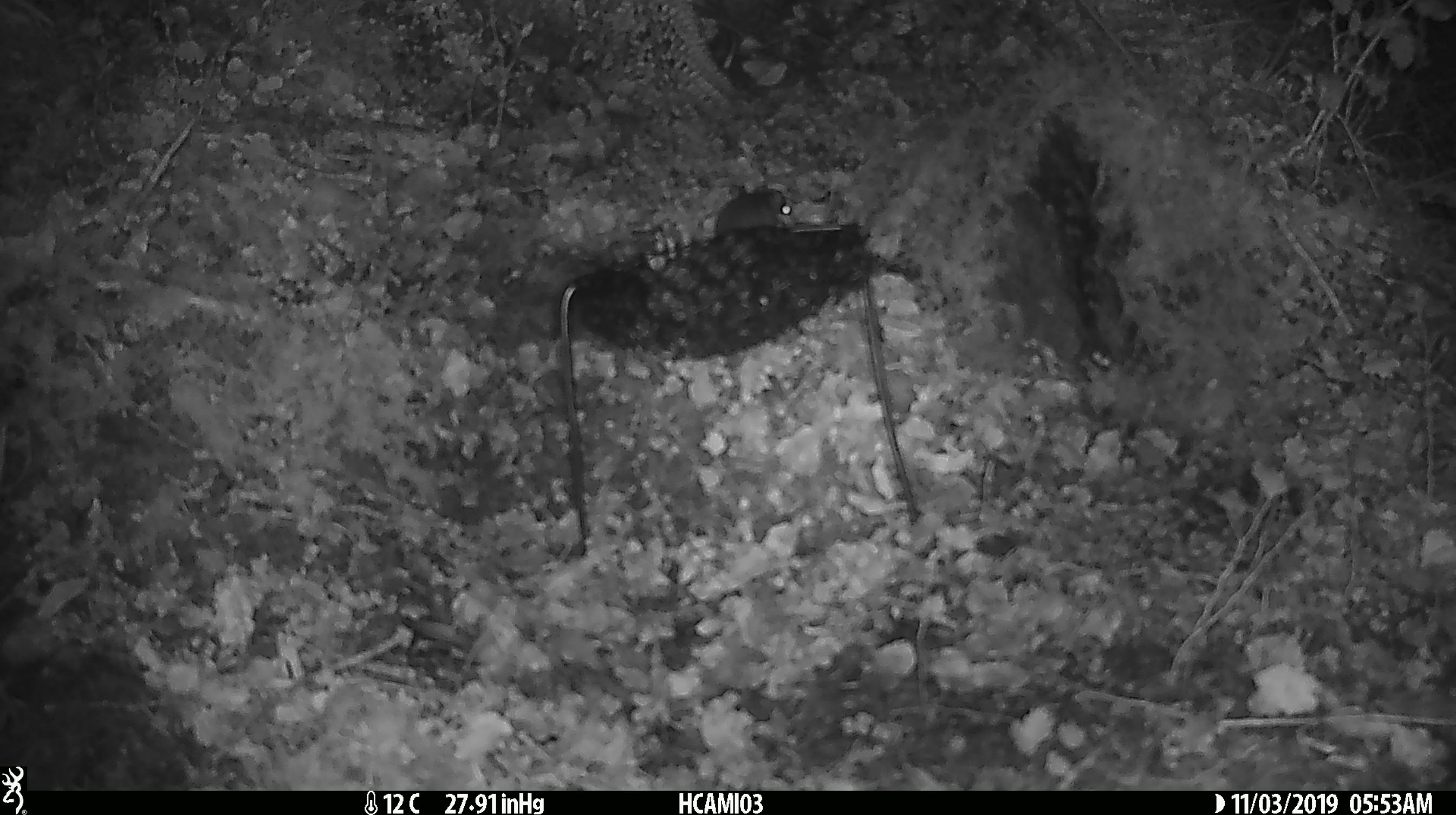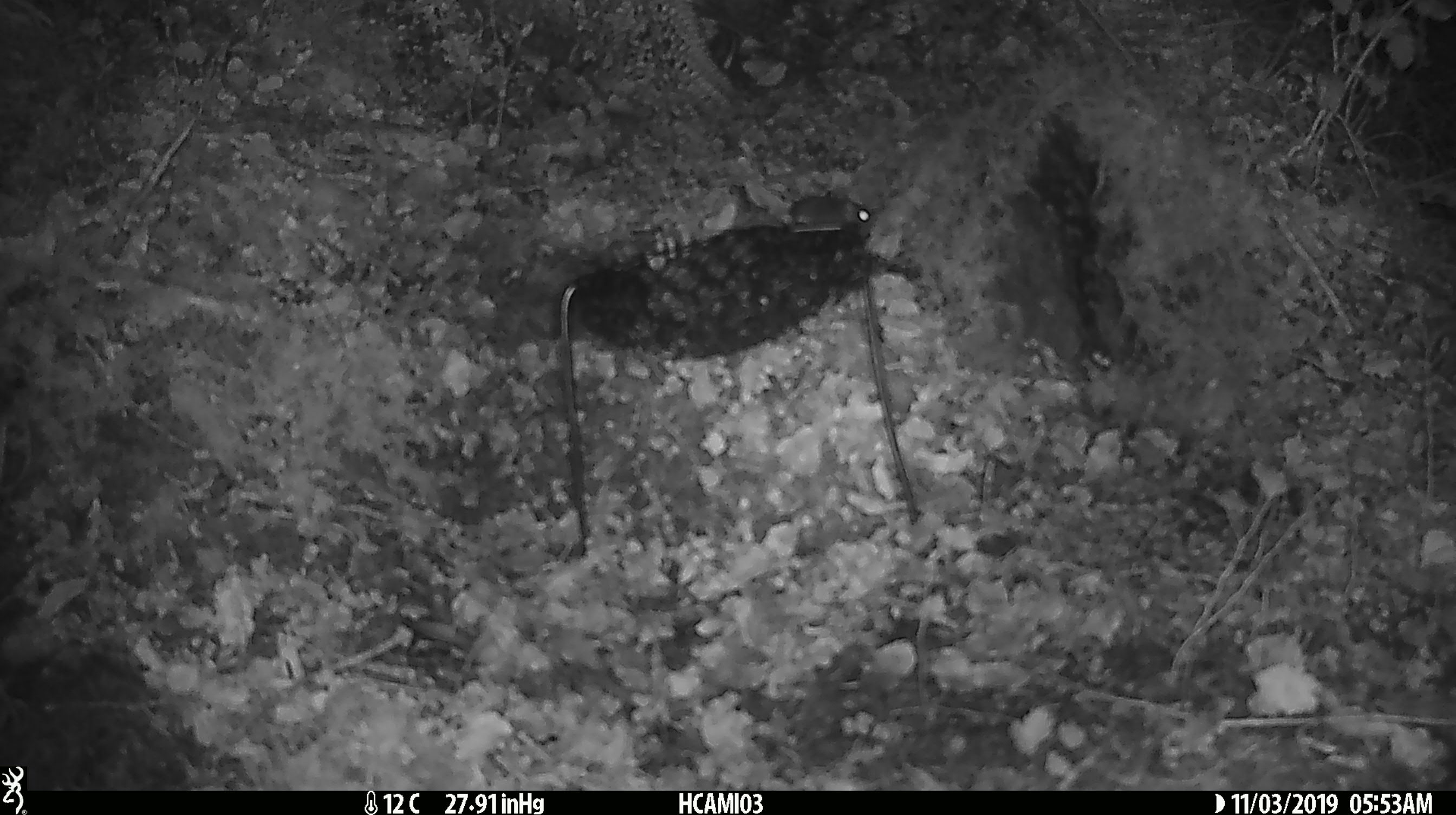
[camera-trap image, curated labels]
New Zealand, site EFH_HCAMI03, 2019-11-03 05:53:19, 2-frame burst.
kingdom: Animalia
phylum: Chordata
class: Mammalia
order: Rodentia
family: Muridae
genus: Mus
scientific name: Mus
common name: mouse